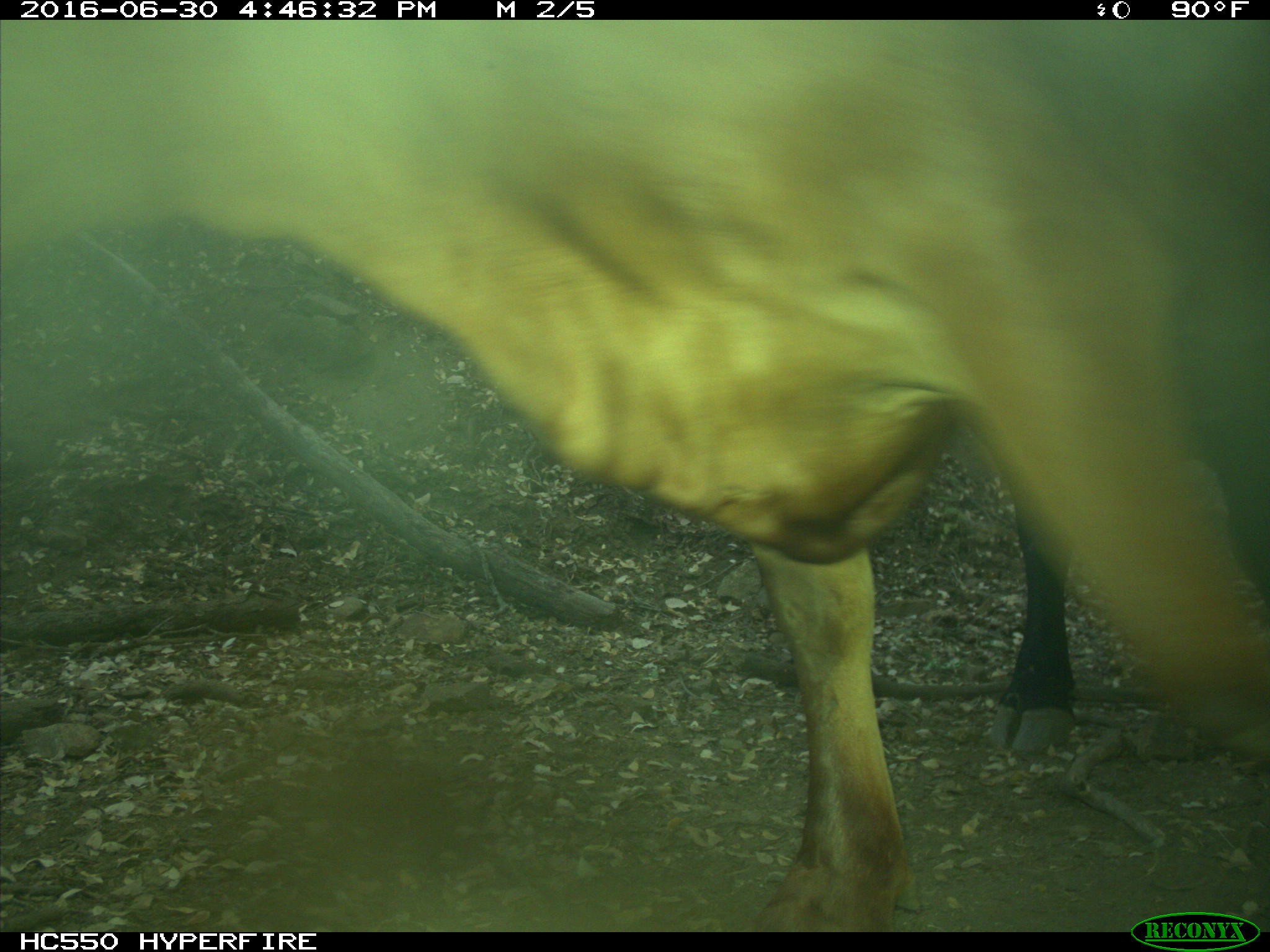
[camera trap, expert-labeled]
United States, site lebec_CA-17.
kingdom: Animalia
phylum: Chordata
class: Mammalia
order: Artiodactyla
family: Bovidae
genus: Bos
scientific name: Bos taurus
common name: domestic cow